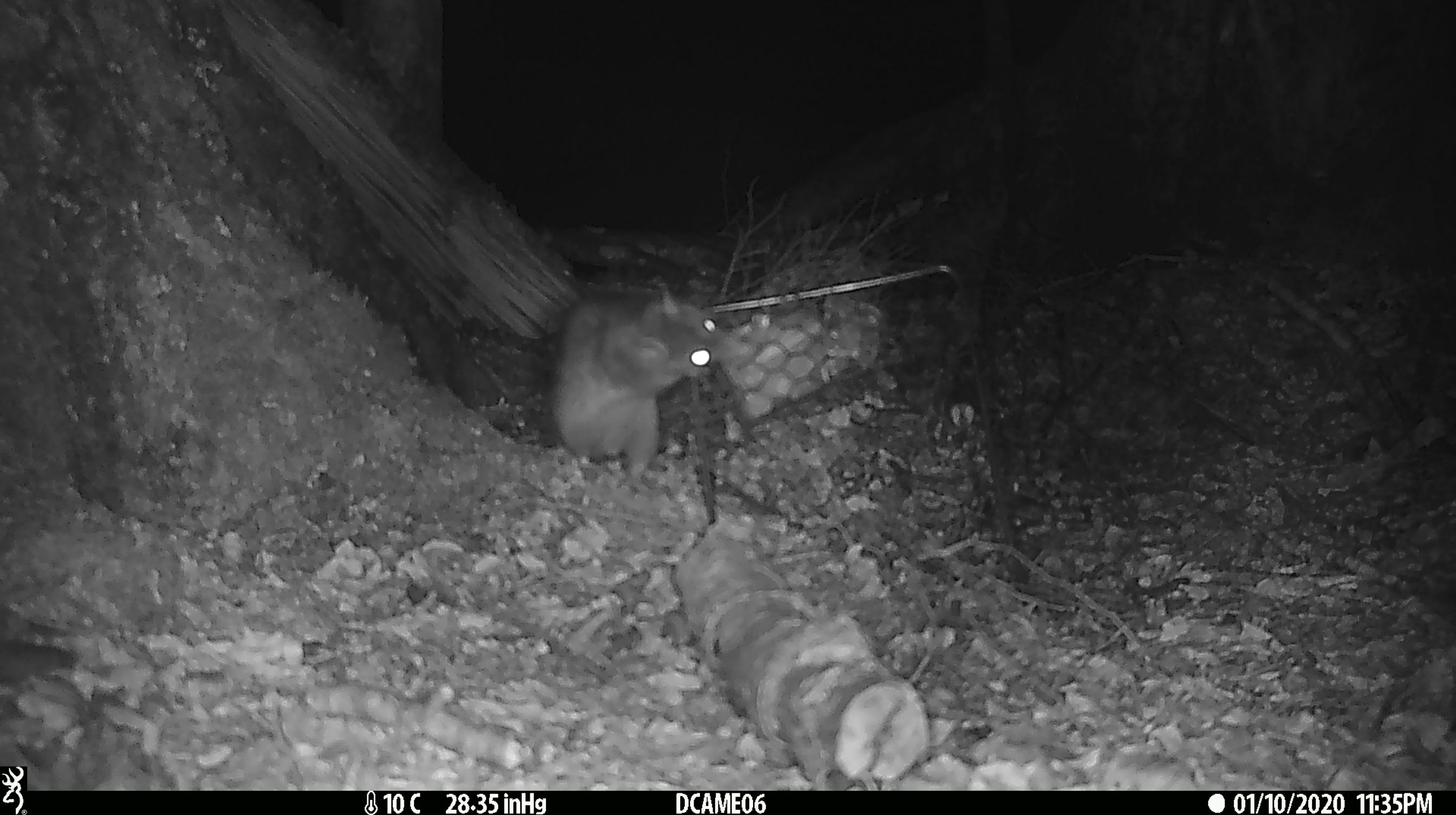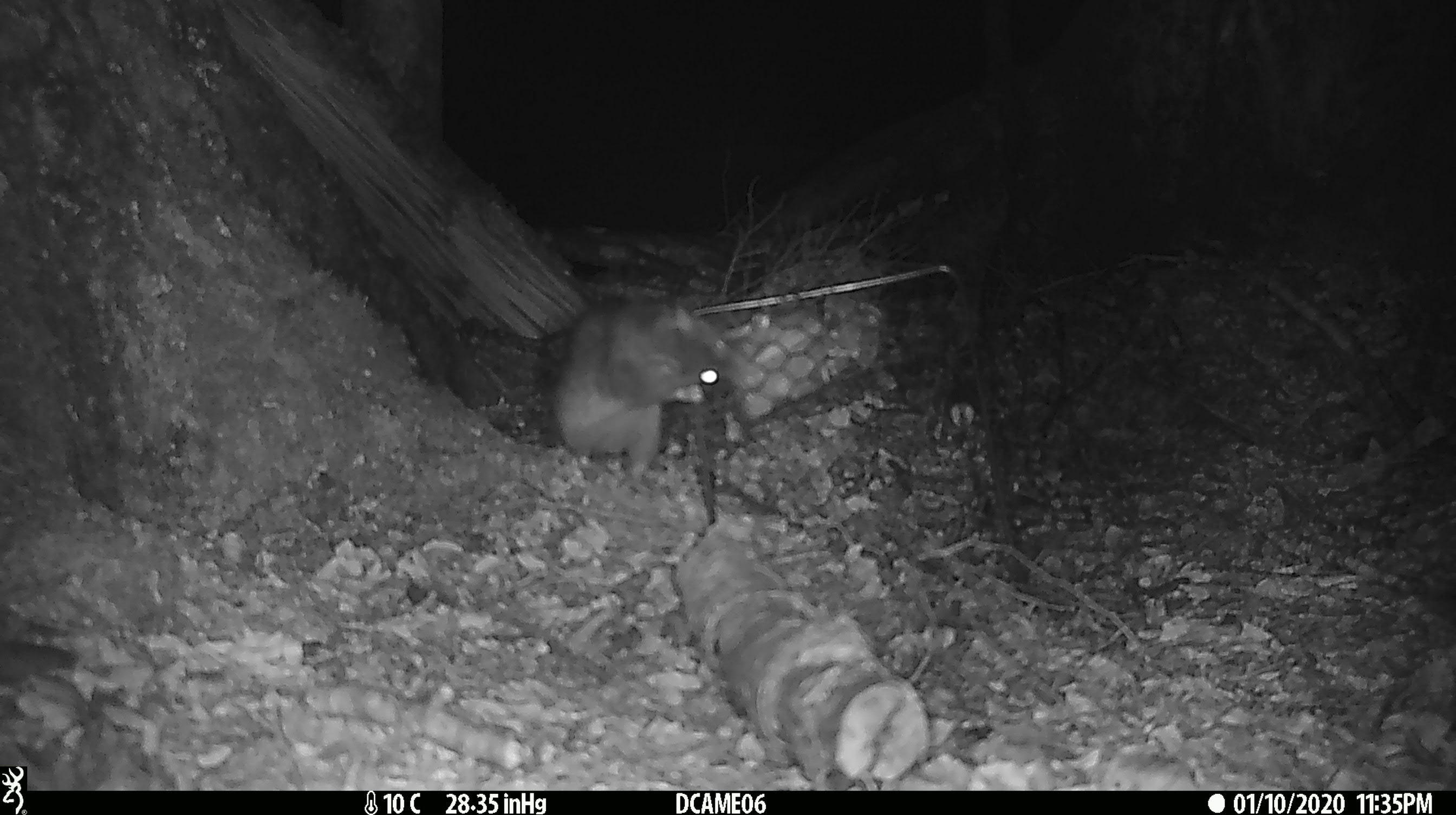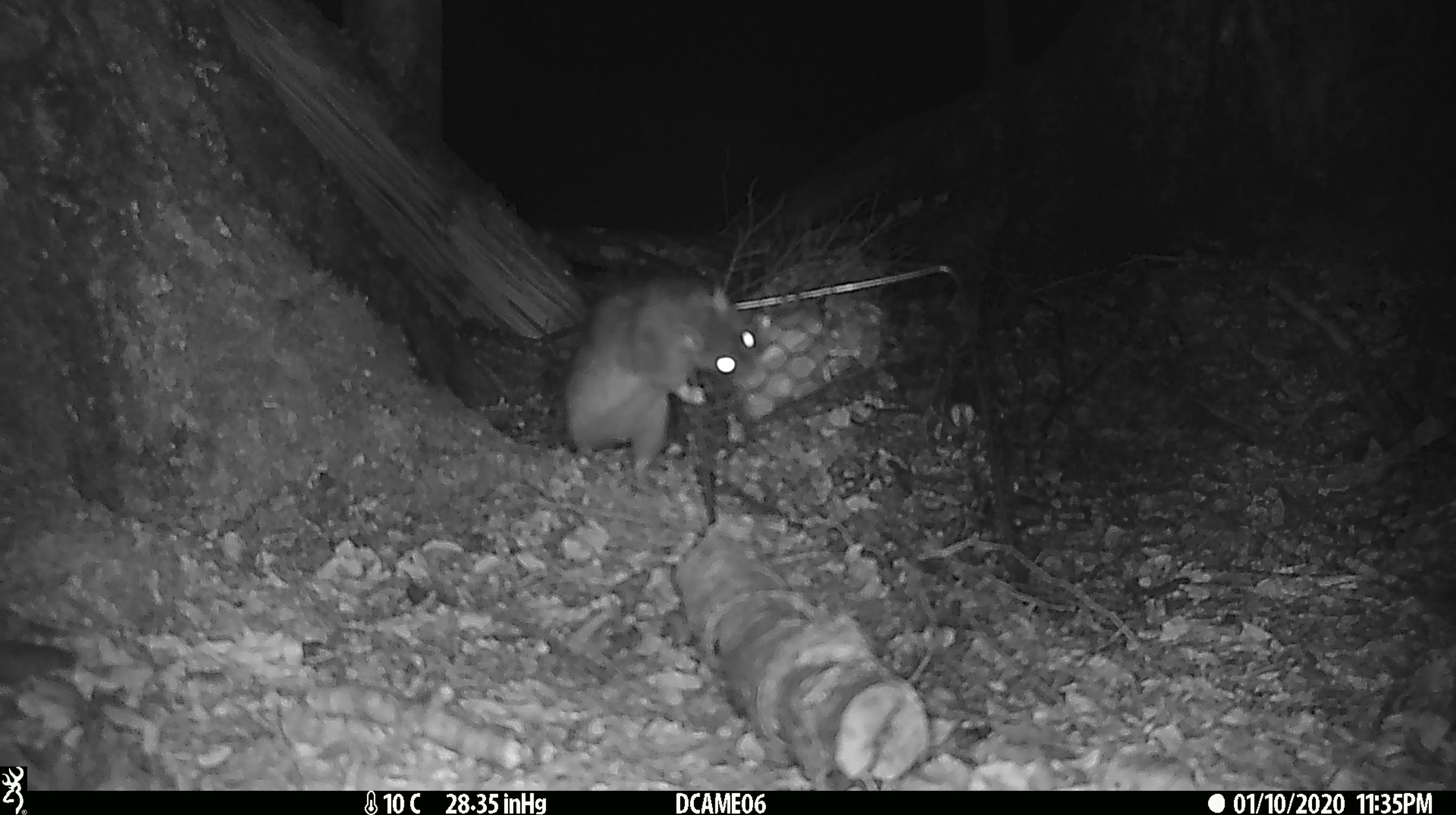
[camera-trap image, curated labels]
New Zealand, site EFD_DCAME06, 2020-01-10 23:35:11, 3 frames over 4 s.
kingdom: Animalia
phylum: Chordata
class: Mammalia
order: Rodentia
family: Muridae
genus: Rattus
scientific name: Rattus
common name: rat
Rat (Rattus).